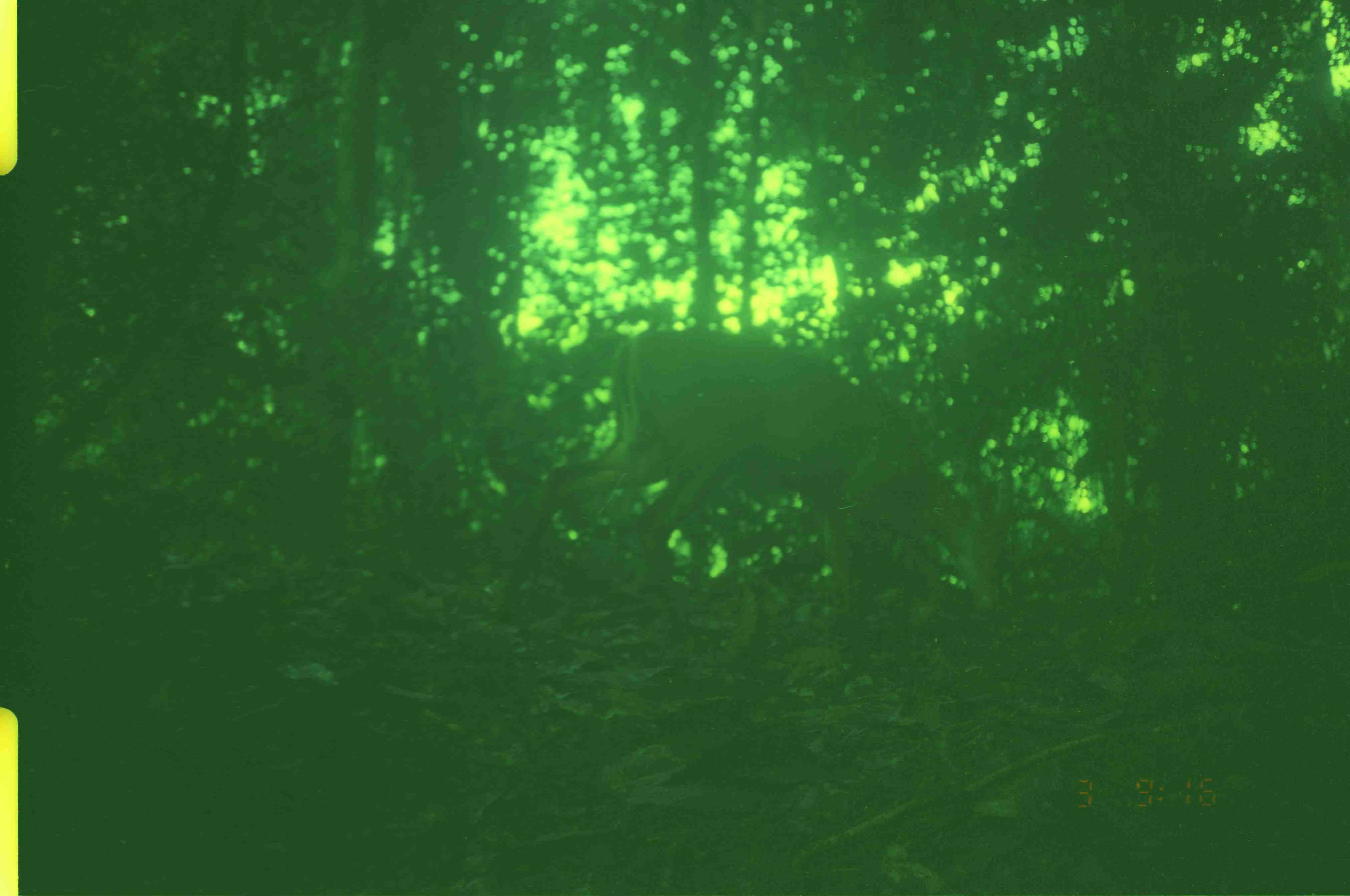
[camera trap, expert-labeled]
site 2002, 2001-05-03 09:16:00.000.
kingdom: Animalia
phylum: Chordata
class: Mammalia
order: Artiodactyla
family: Cervidae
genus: Muntiacus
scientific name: Muntiacus muntjak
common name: southern red muntjac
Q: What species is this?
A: Muntiacus muntjak (southern red muntjac).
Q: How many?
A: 1.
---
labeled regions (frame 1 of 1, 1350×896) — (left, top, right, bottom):
muntiacus muntjak: (498, 329, 1007, 625)